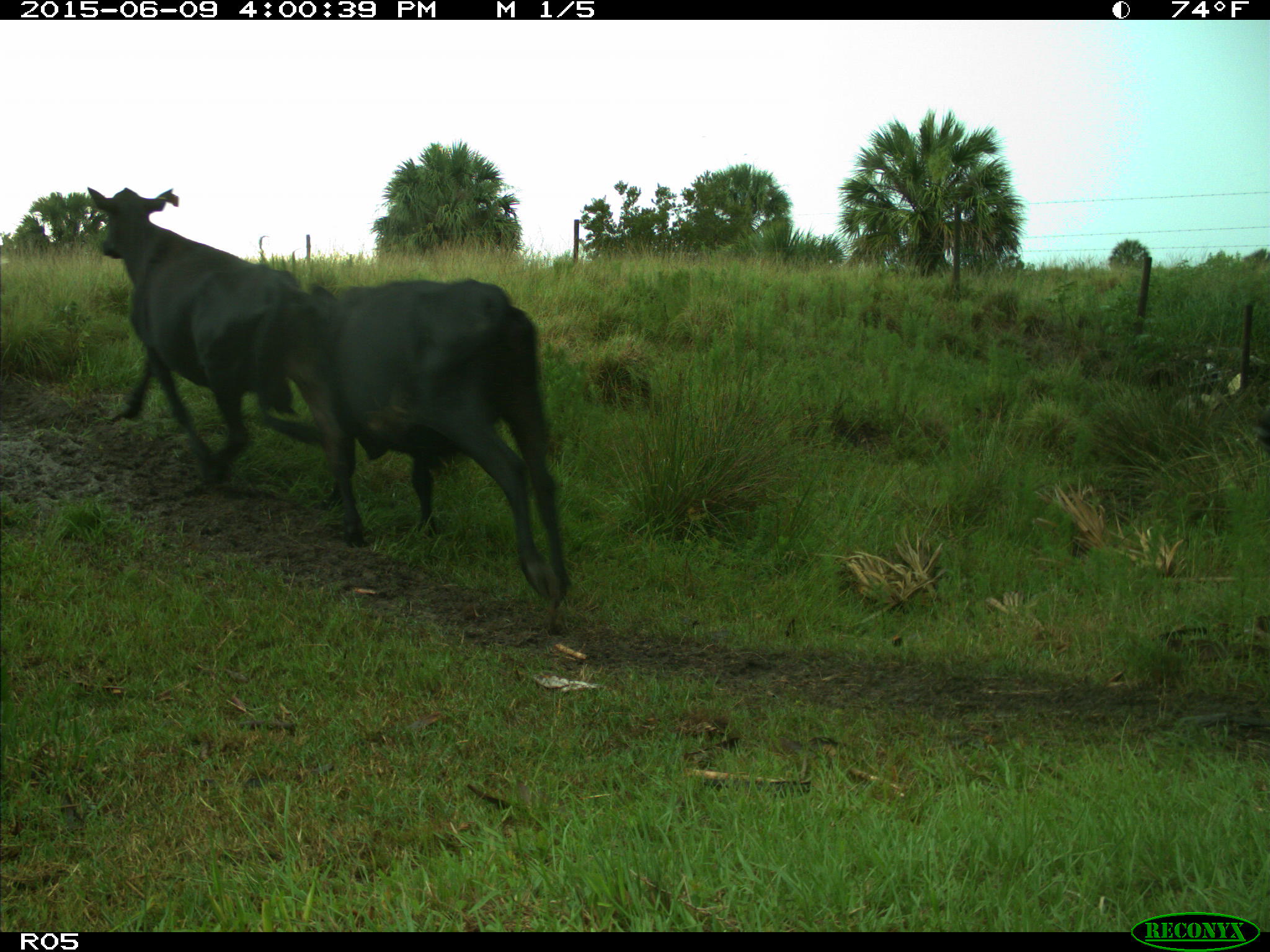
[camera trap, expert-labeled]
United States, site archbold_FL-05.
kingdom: Animalia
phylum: Chordata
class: Mammalia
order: Artiodactyla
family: Bovidae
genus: Bos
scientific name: Bos taurus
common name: domestic cow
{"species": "Bos taurus (domestic cow)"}